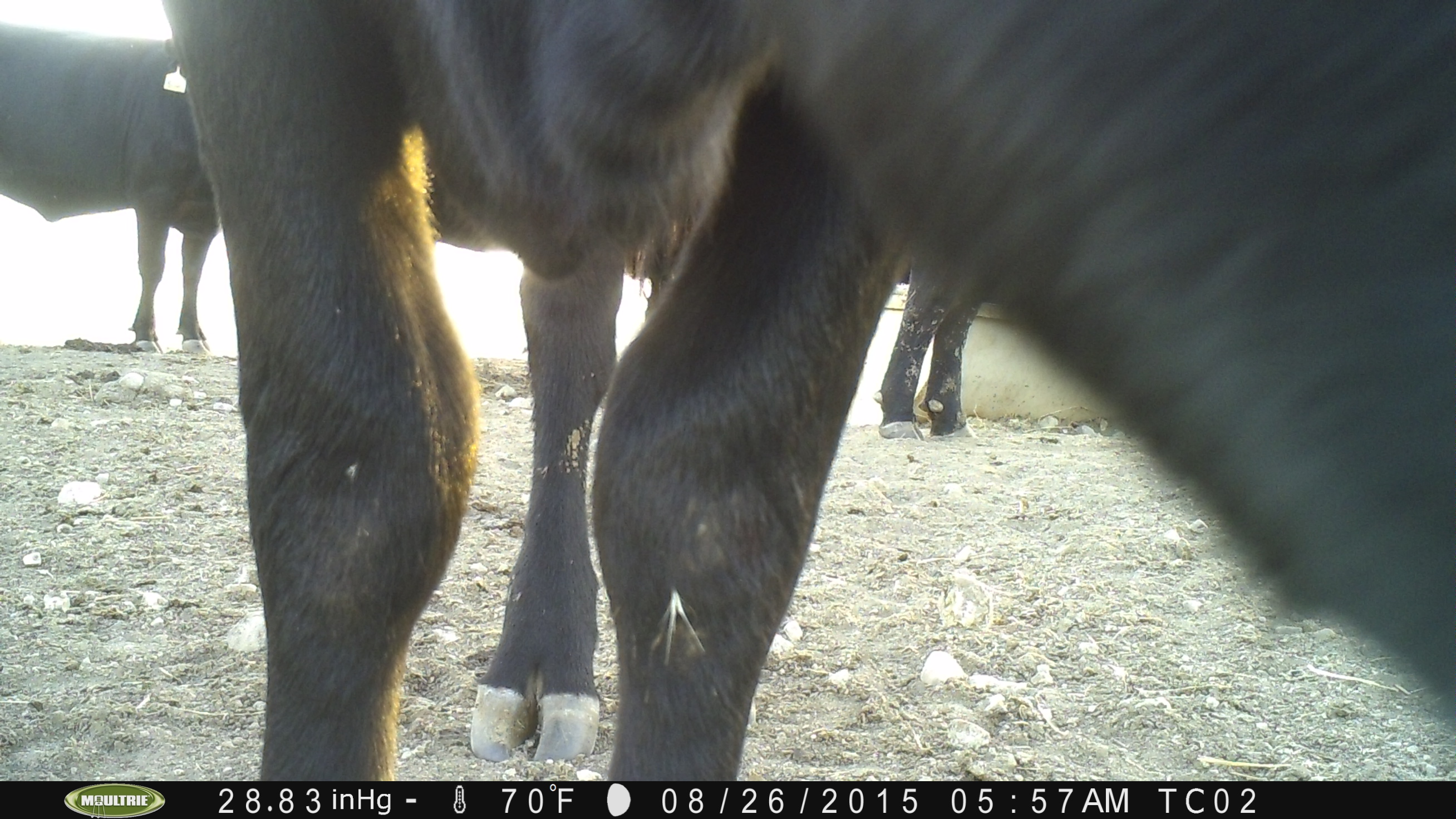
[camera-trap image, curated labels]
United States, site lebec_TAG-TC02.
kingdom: Animalia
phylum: Chordata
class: Mammalia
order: Artiodactyla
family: Bovidae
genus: Bos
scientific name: Bos taurus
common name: domestic cow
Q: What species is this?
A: Bos taurus (domestic cow).